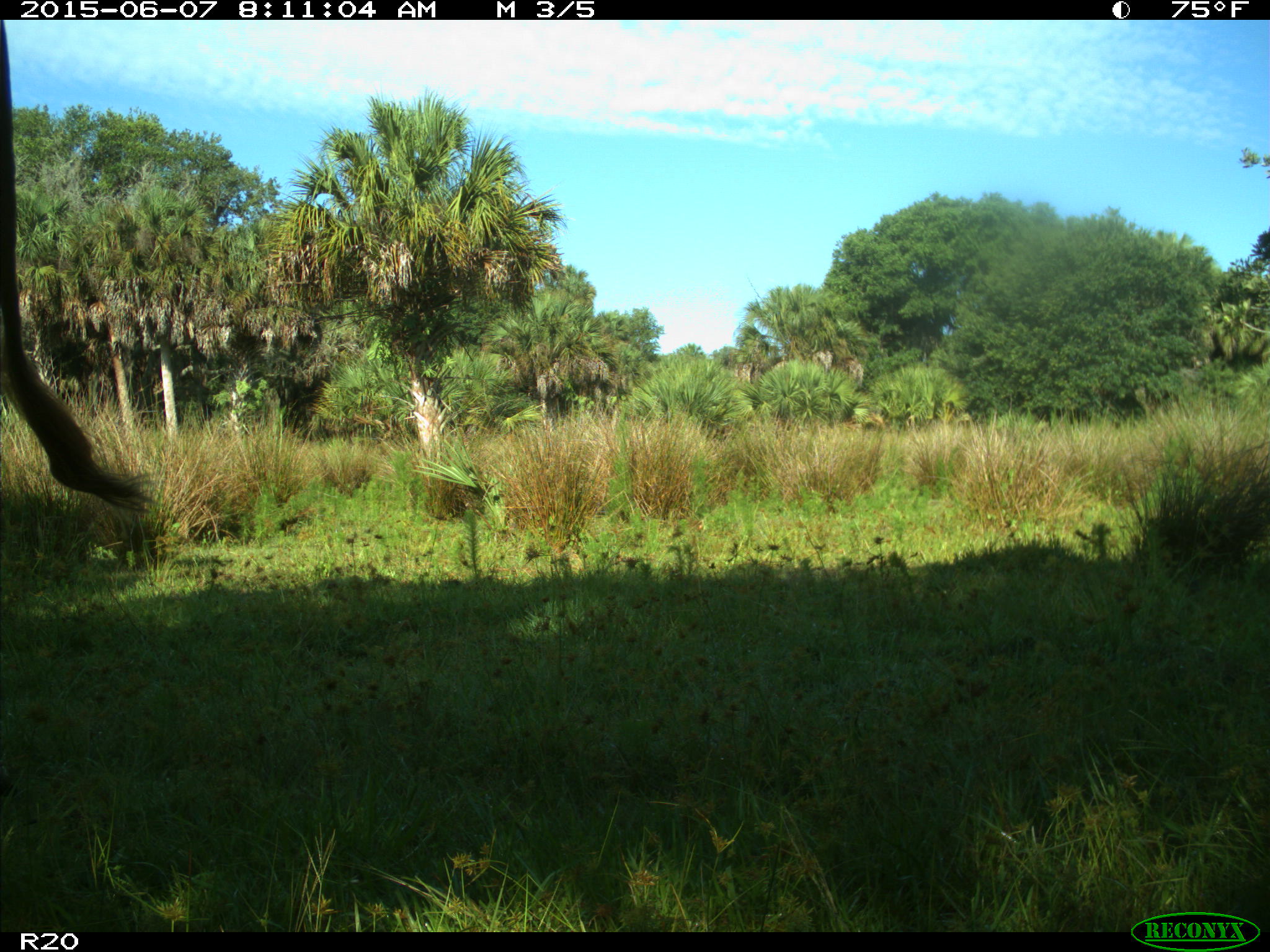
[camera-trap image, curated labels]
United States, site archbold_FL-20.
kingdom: Animalia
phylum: Chordata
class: Mammalia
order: Artiodactyla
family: Bovidae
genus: Bos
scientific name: Bos taurus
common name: domestic cow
Bos taurus (domestic cow).